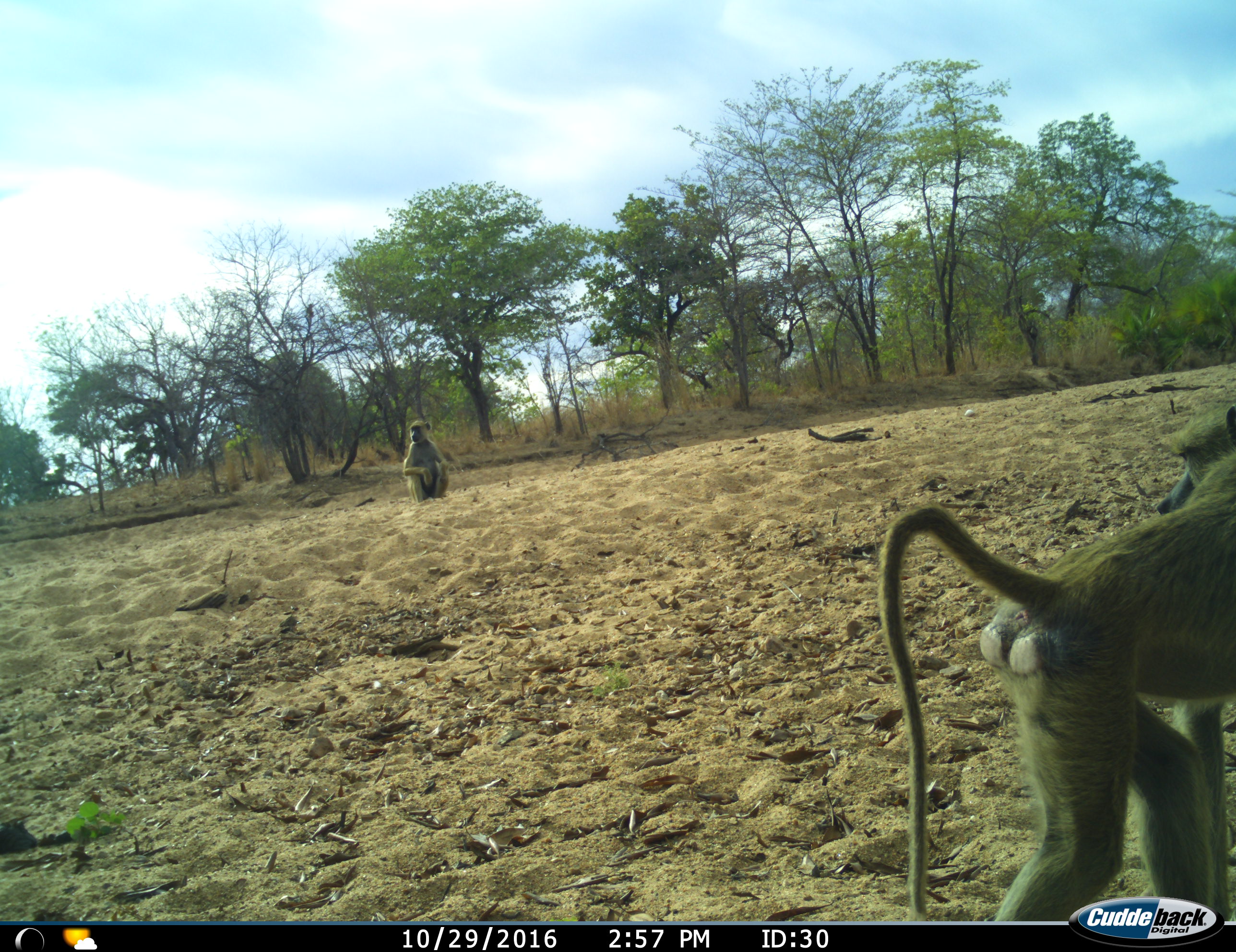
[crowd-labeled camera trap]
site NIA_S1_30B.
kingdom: Animalia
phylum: Chordata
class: Mammalia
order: Primates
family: Cercopithecidae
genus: Papio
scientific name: Papio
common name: baboon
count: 2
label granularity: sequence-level